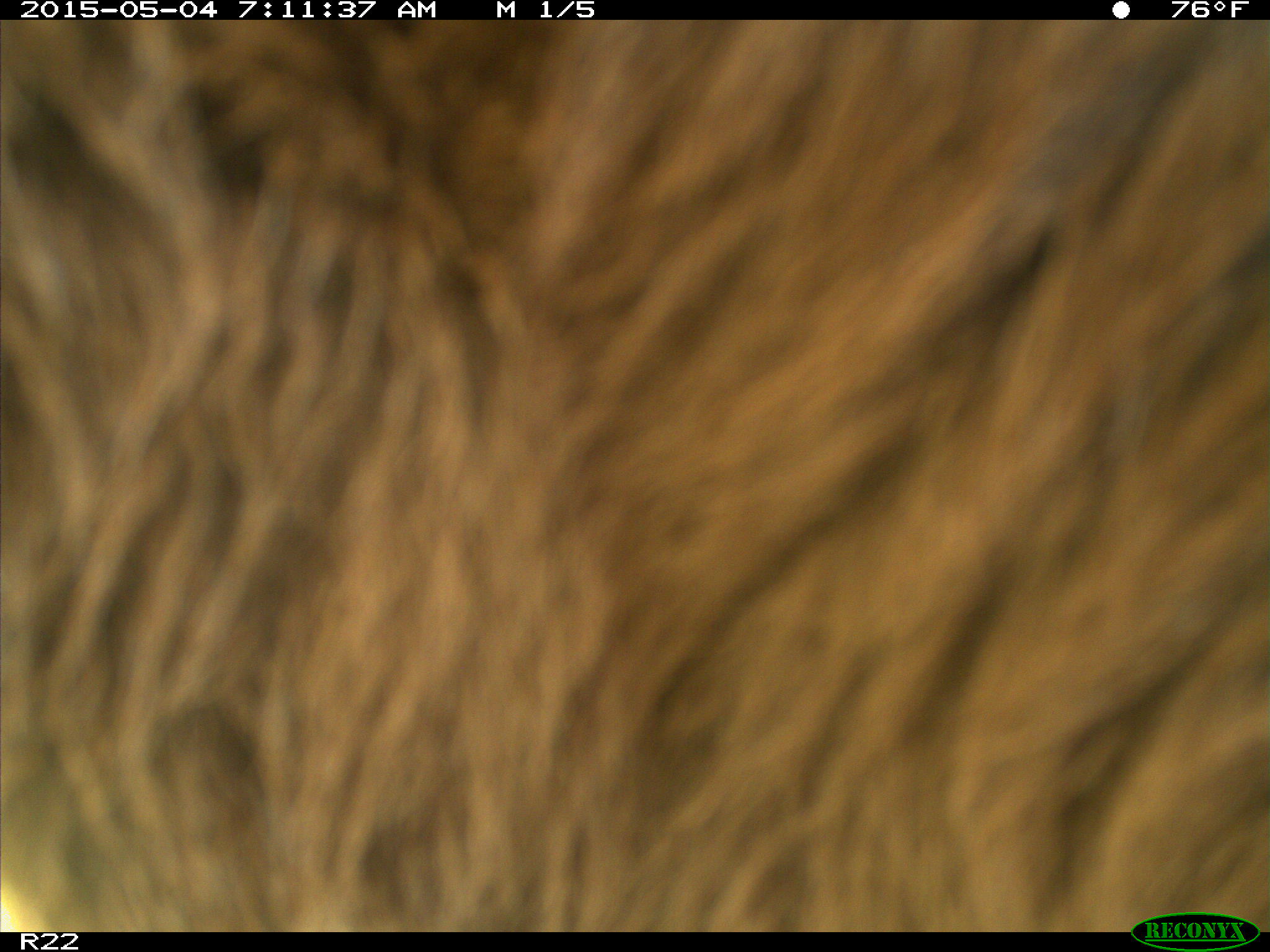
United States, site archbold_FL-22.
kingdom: Animalia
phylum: Chordata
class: Mammalia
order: Artiodactyla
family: Bovidae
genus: Bos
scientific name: Bos taurus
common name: domestic cow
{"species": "Bos taurus (domestic cow)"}